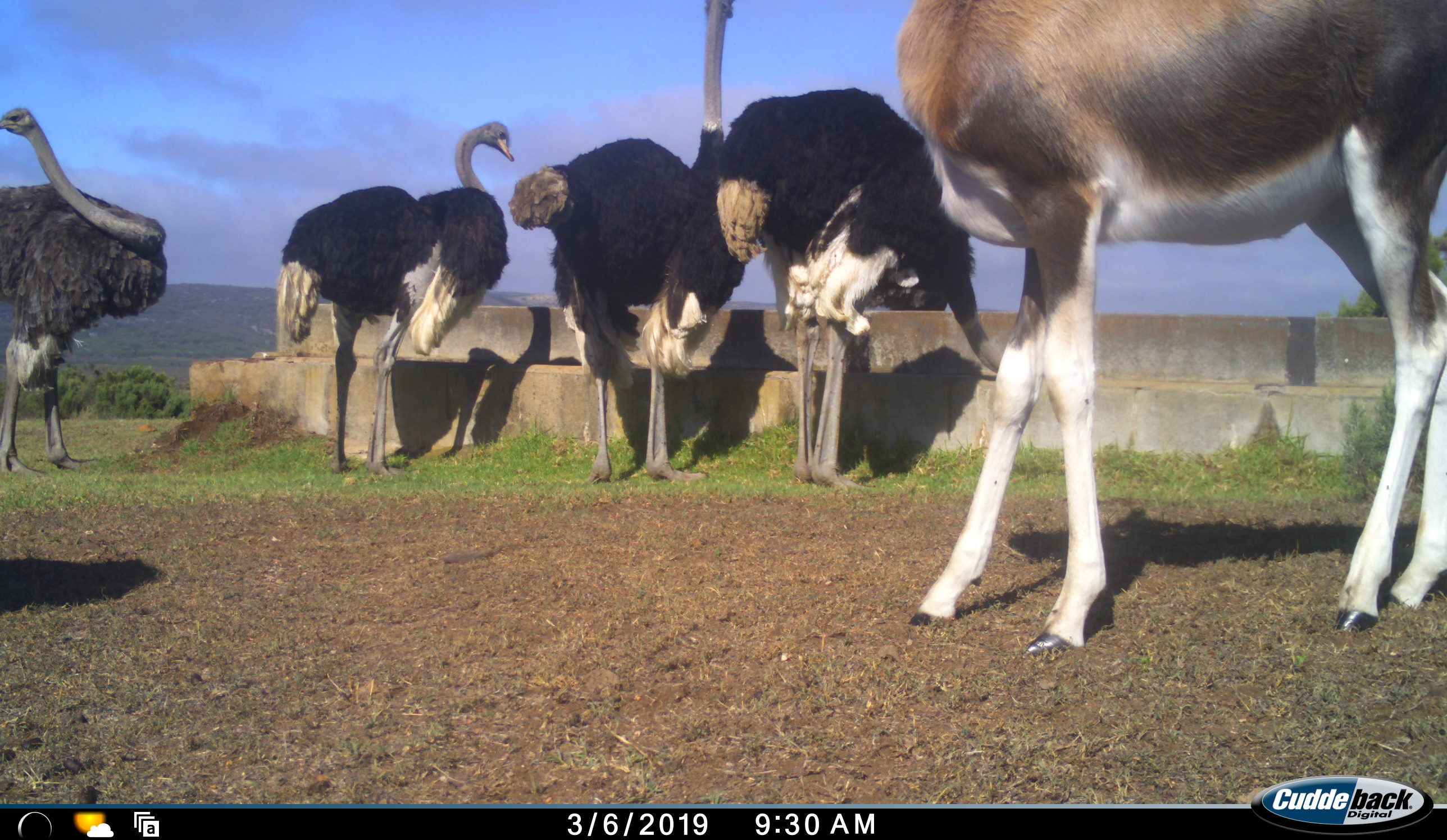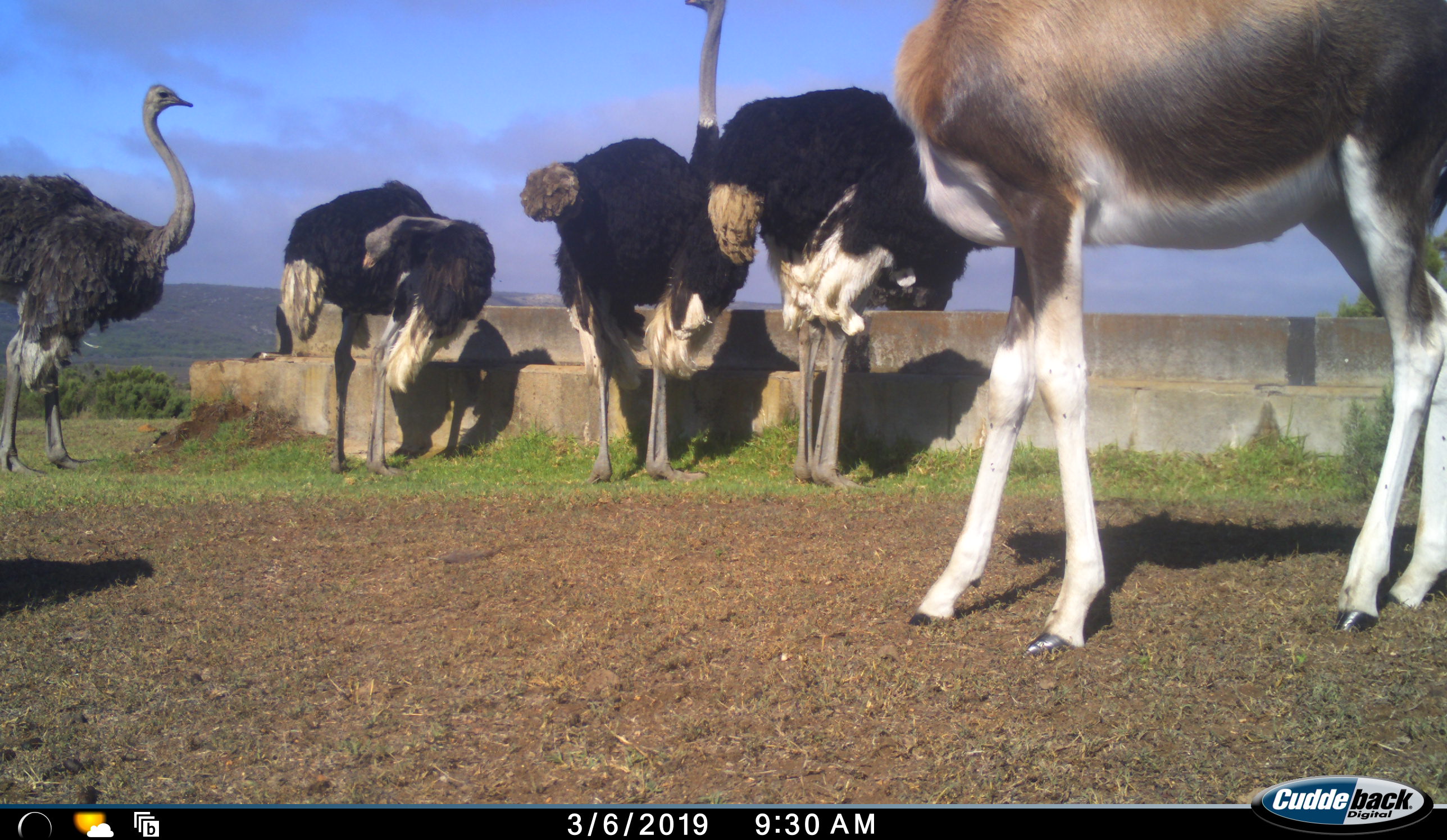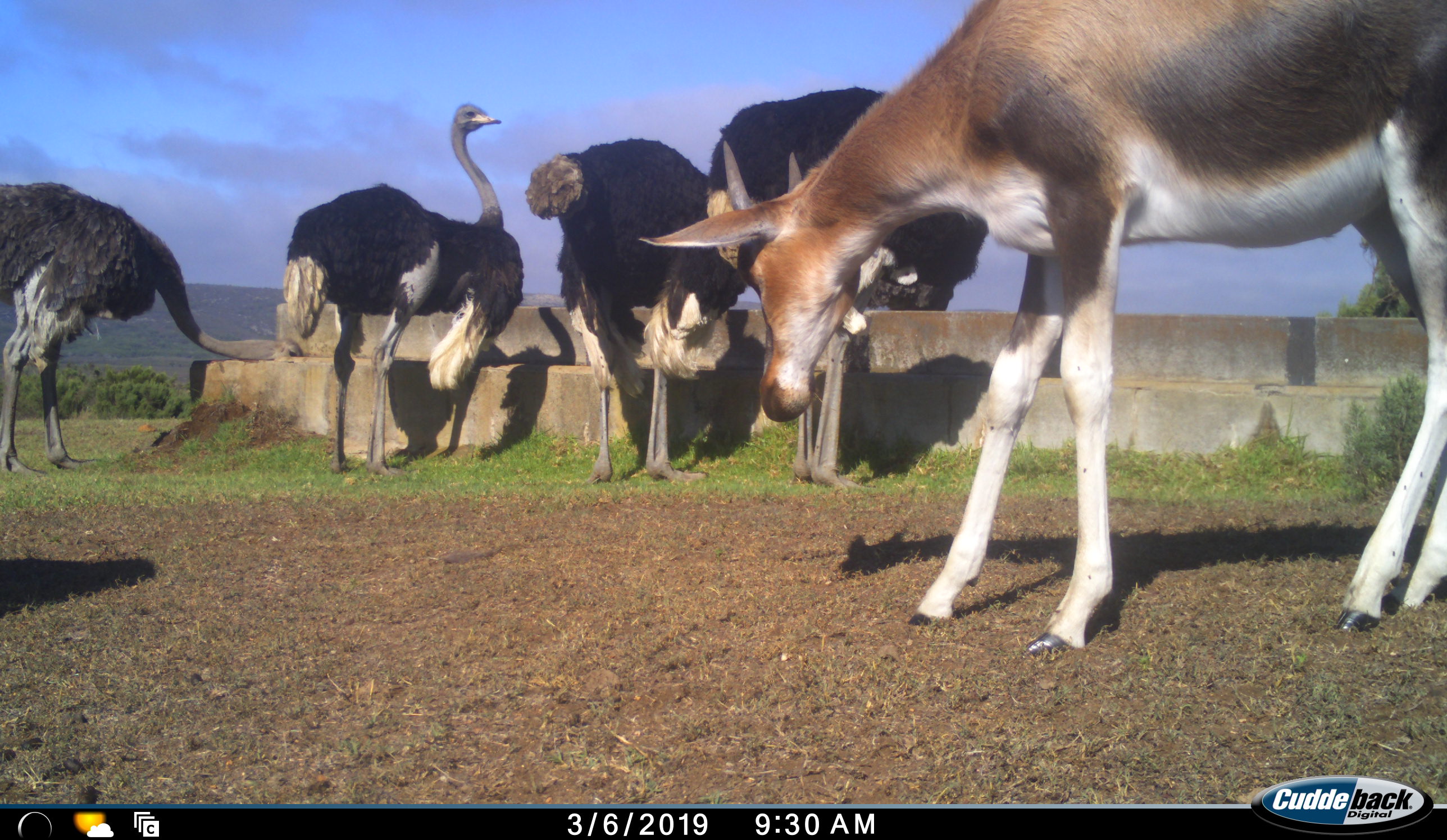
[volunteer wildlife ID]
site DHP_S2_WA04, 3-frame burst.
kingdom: Animalia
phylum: Chordata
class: Aves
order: Struthioniformes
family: Struthionidae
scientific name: Struthionidae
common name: ostrich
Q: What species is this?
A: Ostrich (Struthionidae).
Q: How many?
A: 4.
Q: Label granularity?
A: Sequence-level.